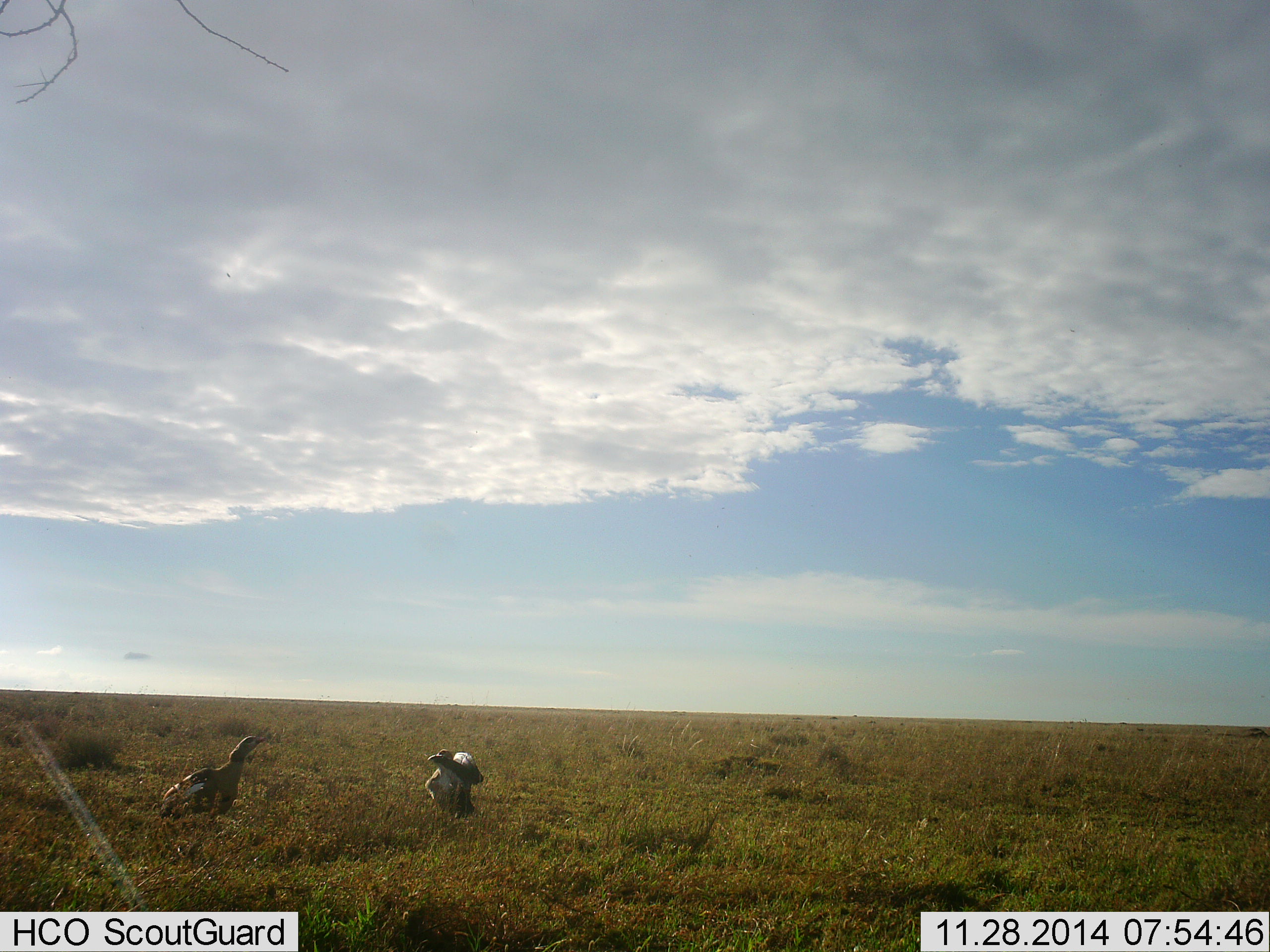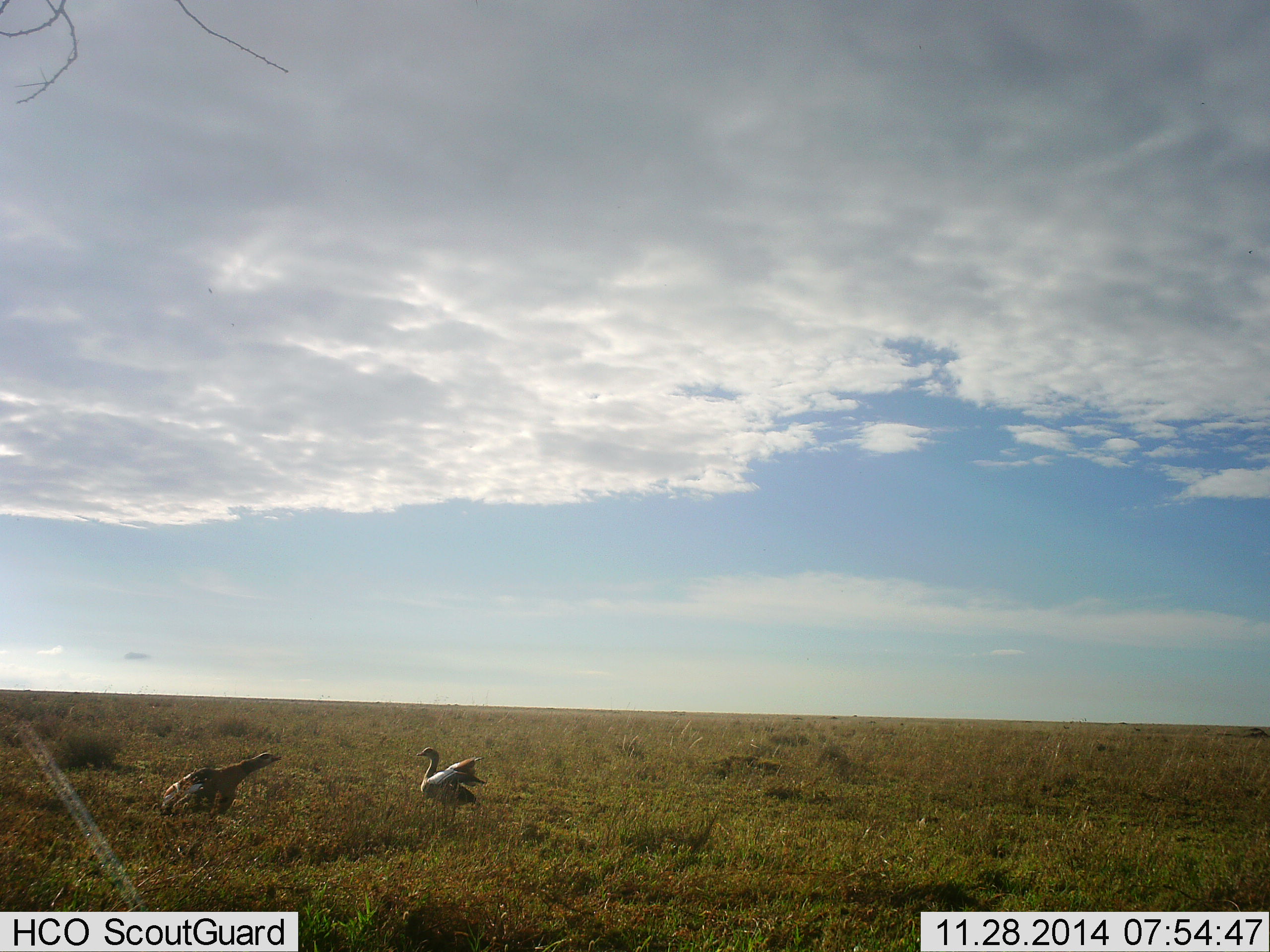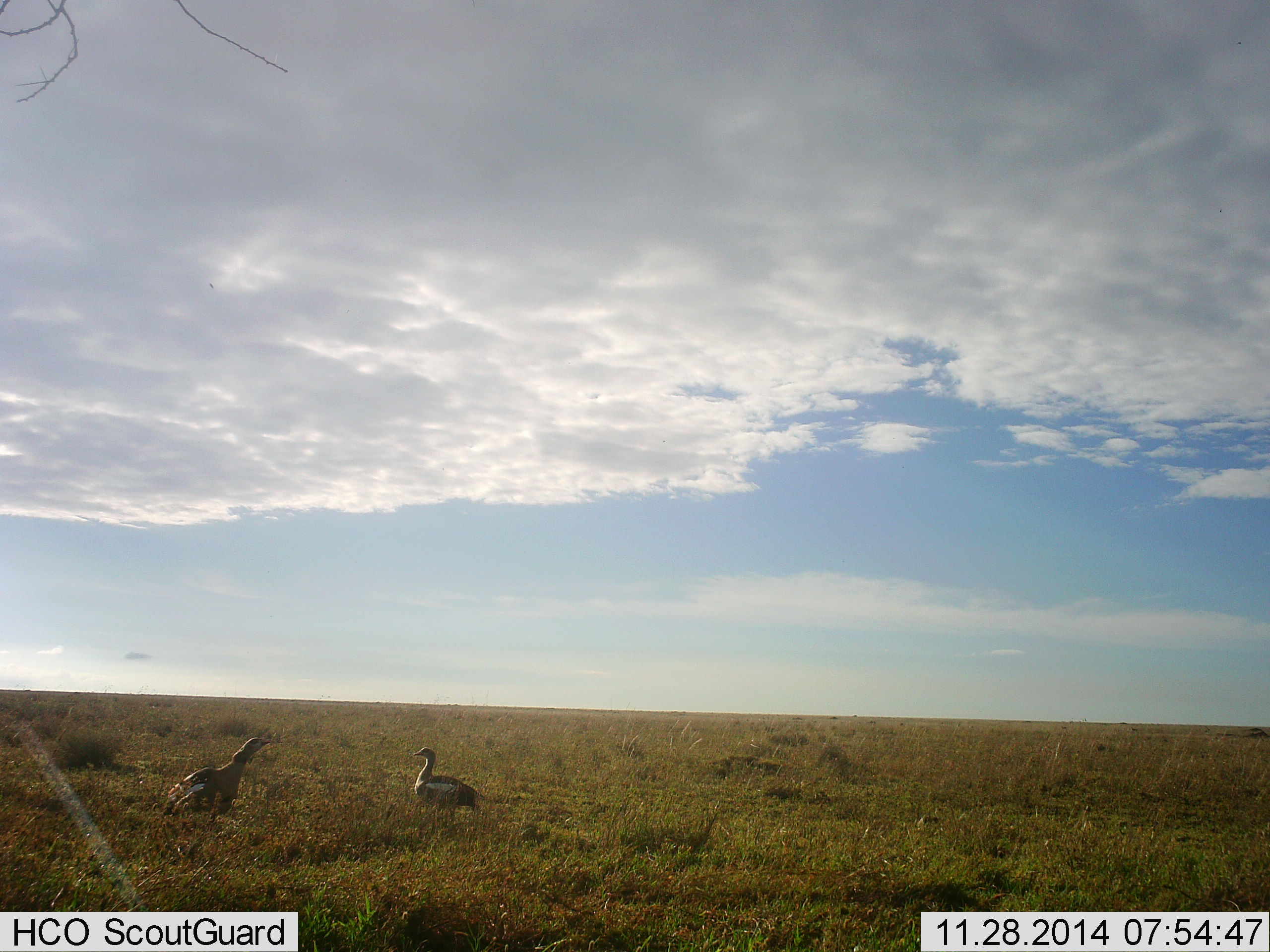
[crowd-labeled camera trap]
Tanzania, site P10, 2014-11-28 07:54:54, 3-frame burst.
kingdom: Animalia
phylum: Chordata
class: Aves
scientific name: Aves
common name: bird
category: otherbird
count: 2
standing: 45%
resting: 0%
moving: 9%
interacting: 82%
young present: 0%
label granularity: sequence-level